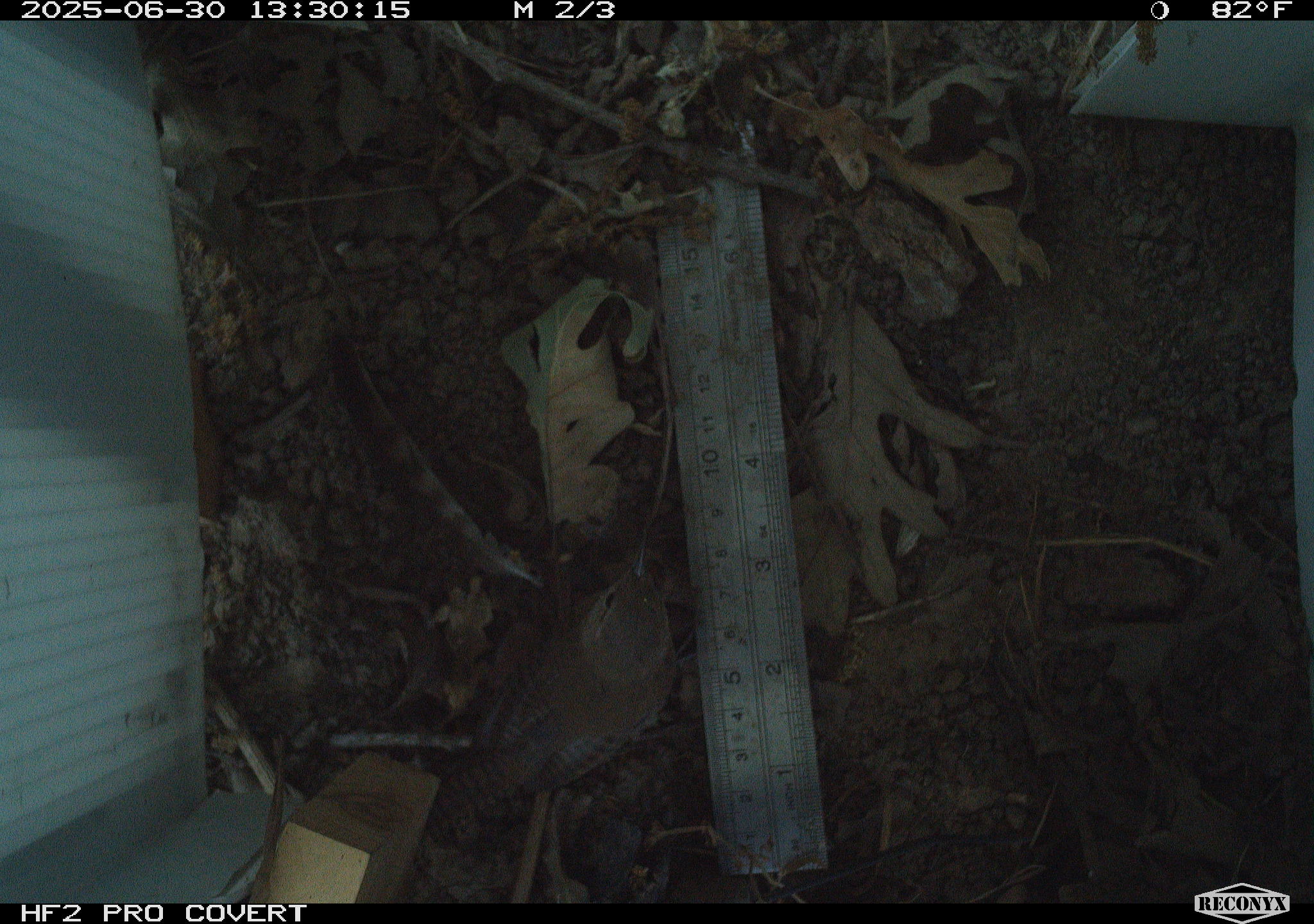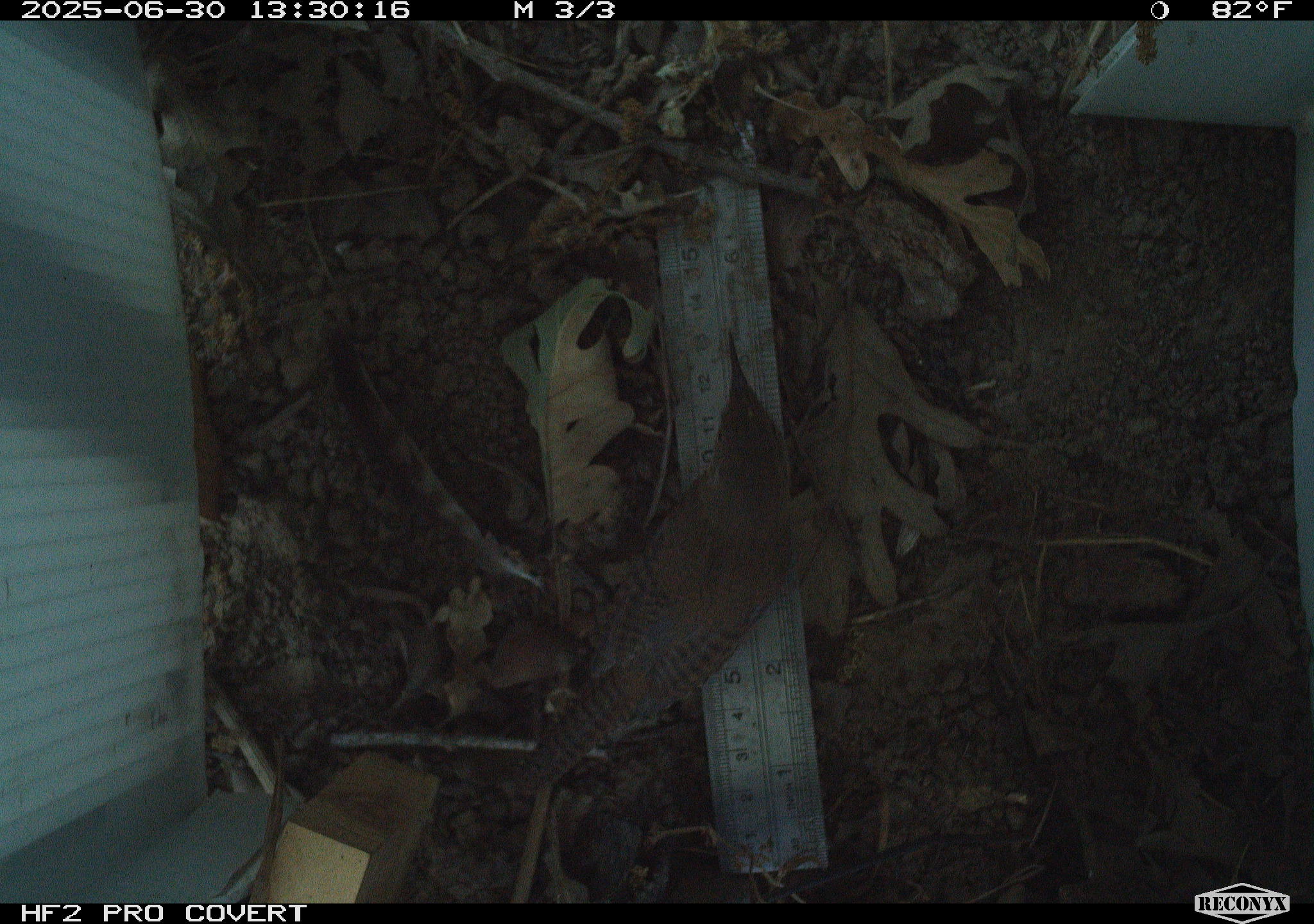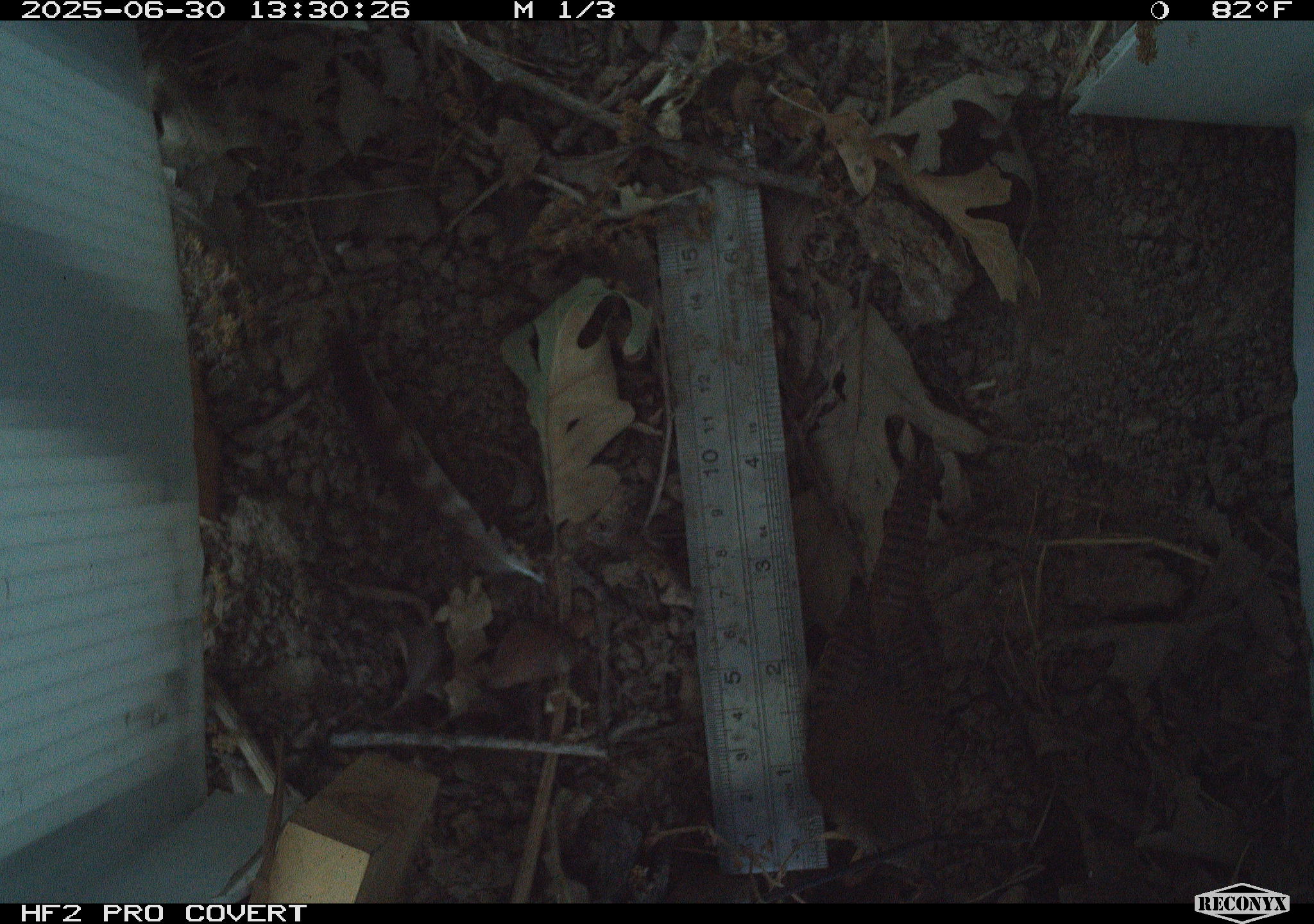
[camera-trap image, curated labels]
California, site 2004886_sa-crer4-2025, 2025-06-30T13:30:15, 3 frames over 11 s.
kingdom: Animalia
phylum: Chordata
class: Aves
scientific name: Aves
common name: bird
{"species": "bird (Aves)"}